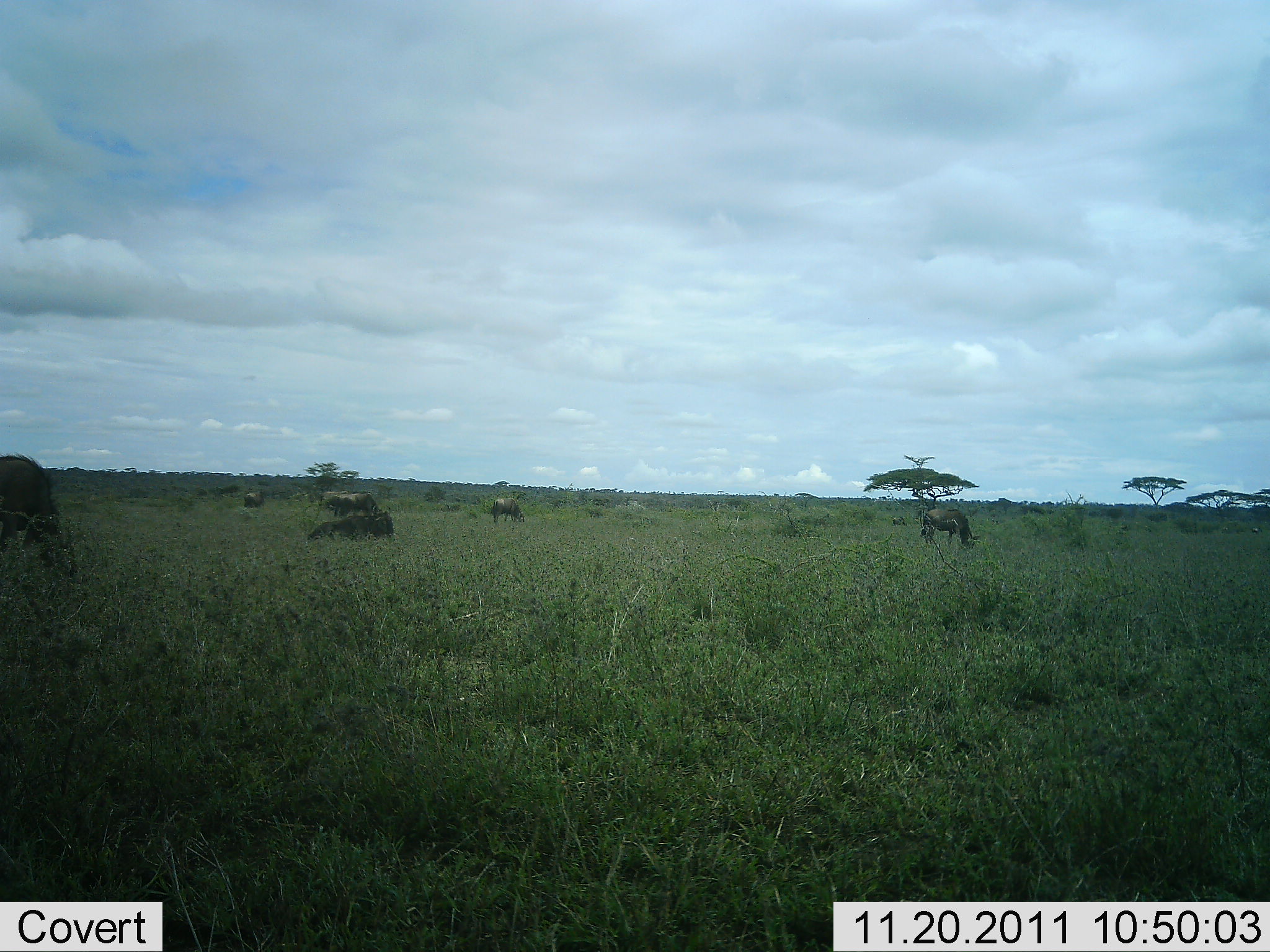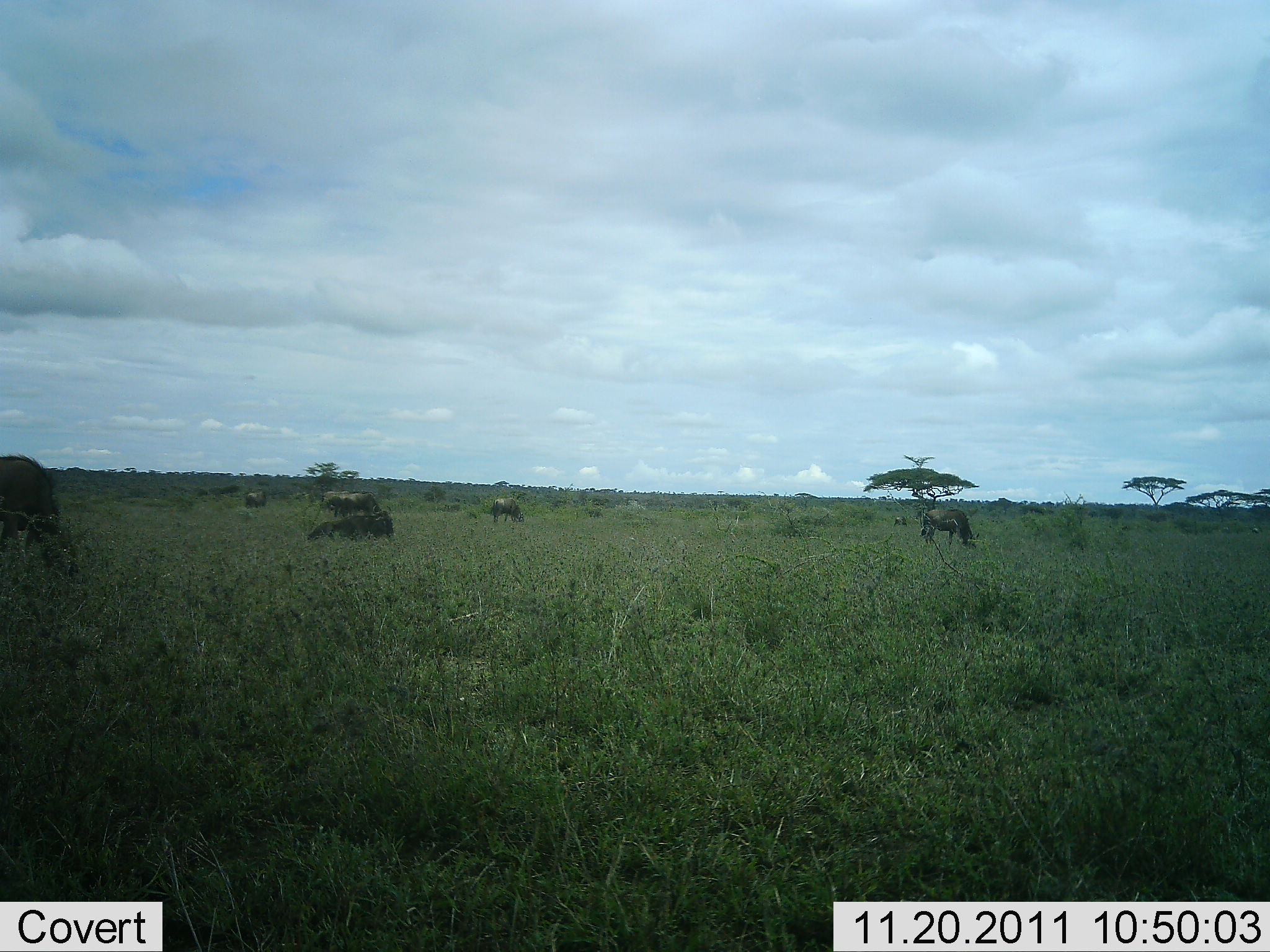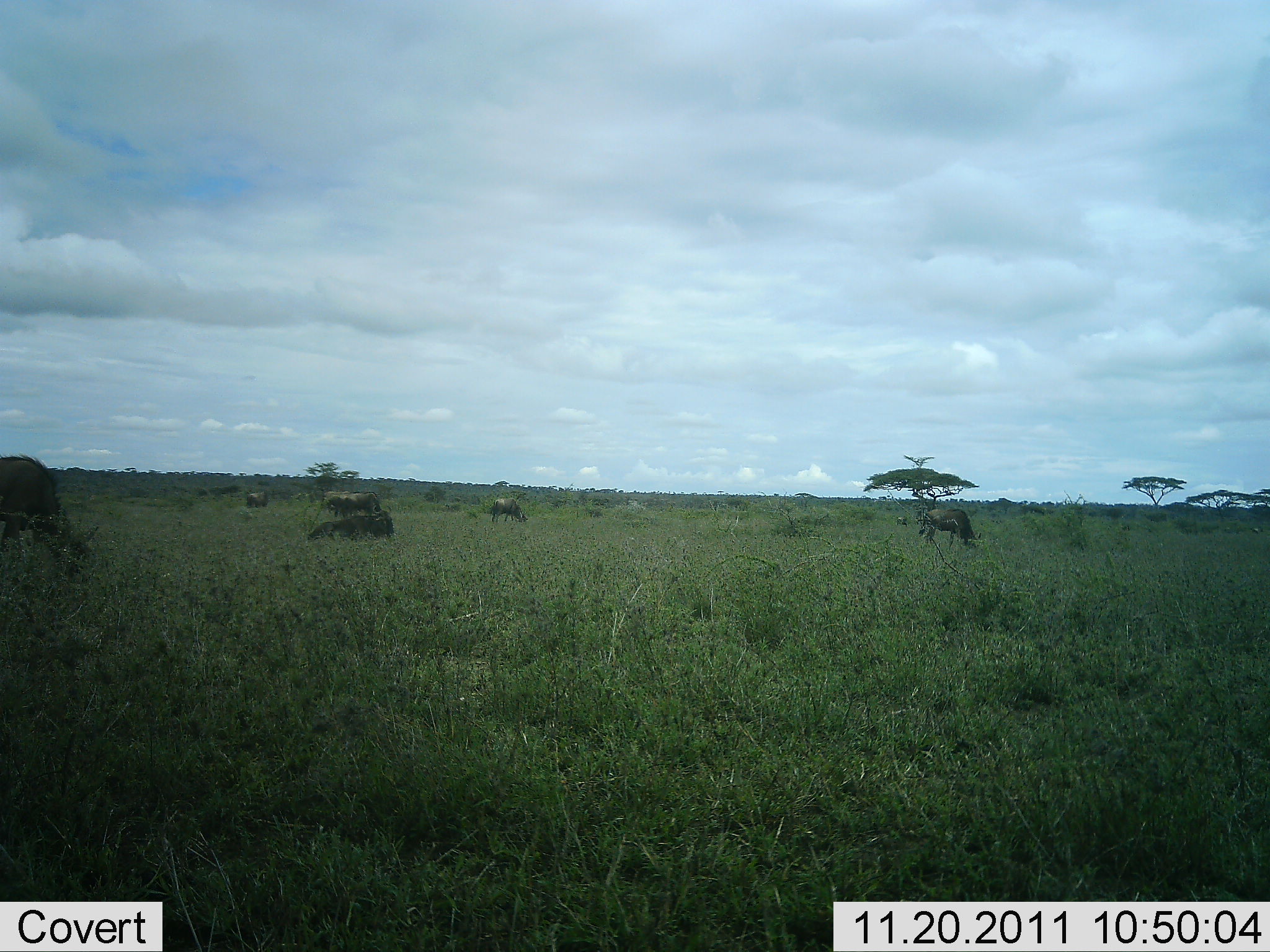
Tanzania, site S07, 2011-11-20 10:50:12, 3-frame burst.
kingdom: Animalia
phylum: Chordata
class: Mammalia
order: Artiodactyla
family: Bovidae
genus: Connochaetes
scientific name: Connochaetes taurinus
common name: blue wildebeest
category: wildebeest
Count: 6.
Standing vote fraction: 27%.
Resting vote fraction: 36%.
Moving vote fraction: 9%.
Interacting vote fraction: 0%.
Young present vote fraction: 0%.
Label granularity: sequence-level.